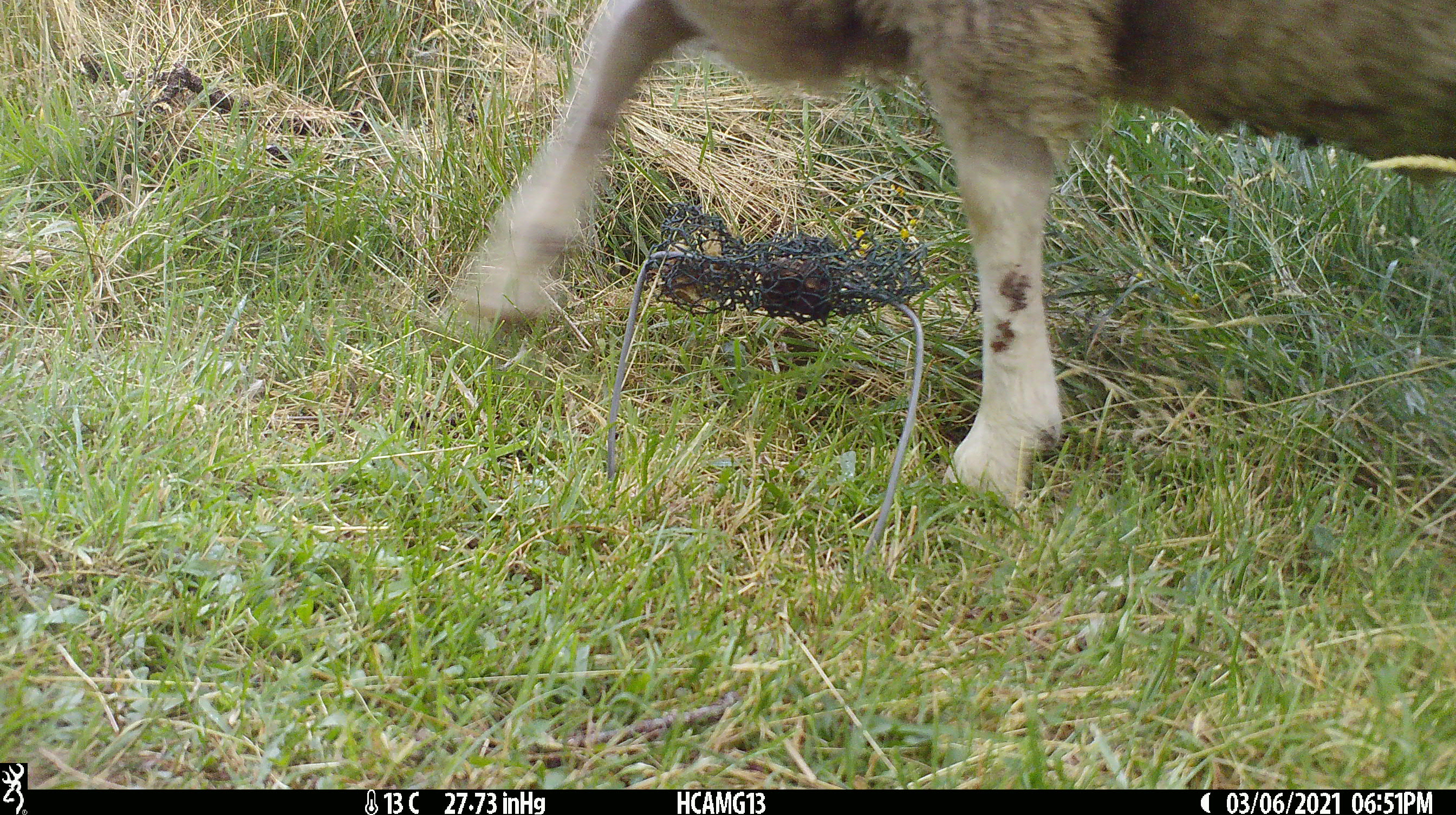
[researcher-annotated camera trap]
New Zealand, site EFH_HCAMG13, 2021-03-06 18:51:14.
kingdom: Animalia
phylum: Chordata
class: Mammalia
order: Artiodactyla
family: Bovidae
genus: Ovis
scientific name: Ovis aries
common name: domestic sheep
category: sheep